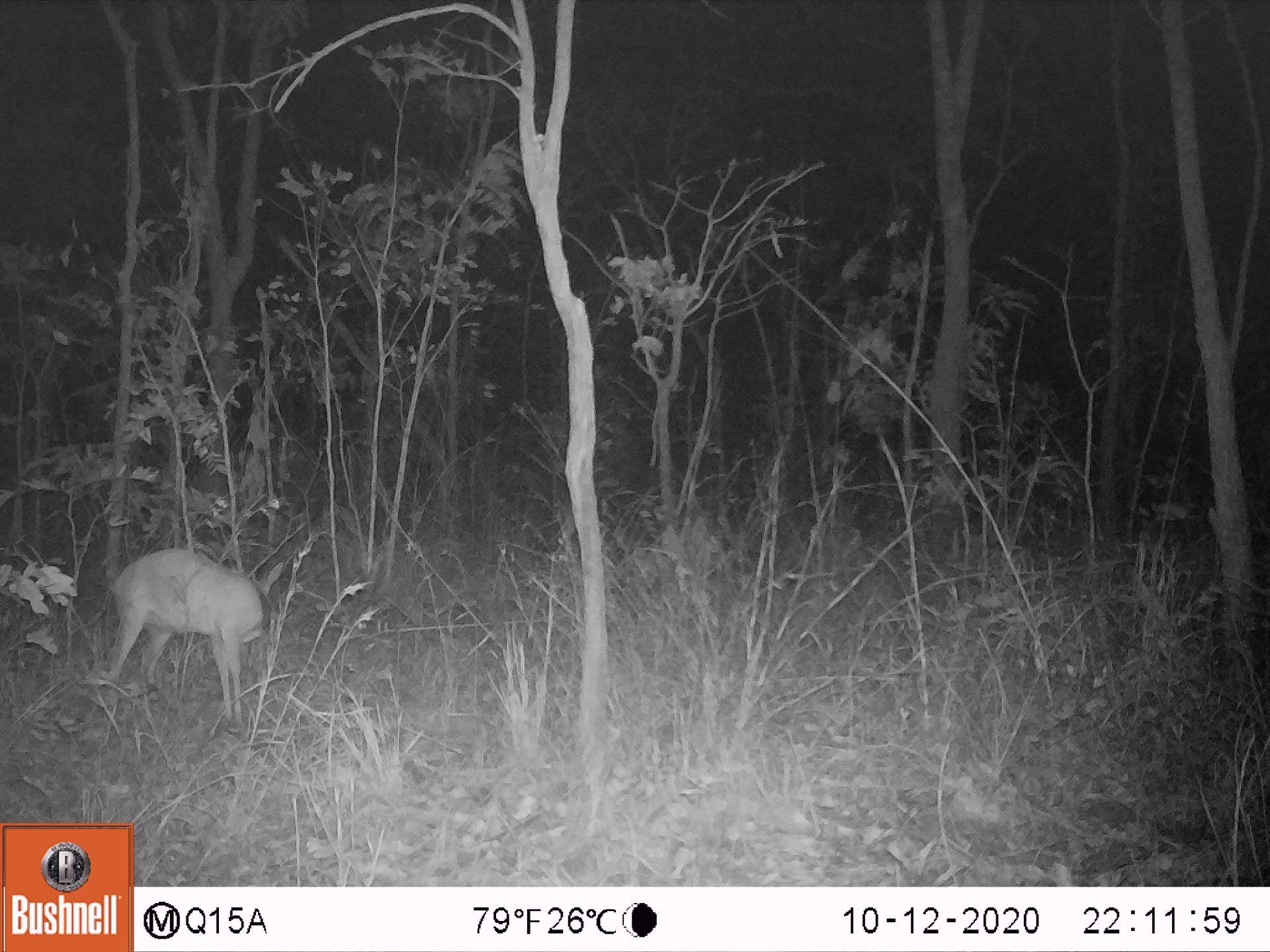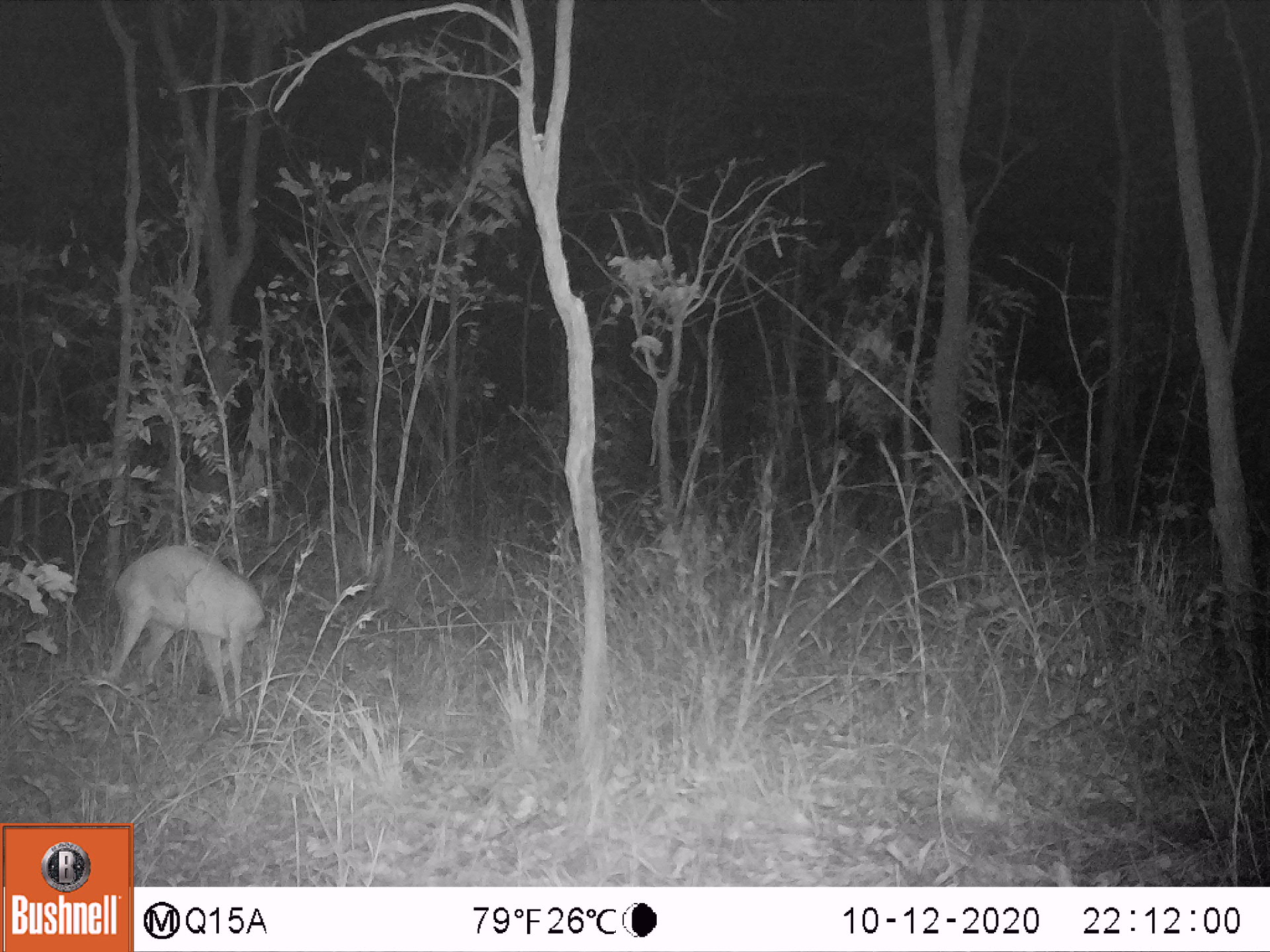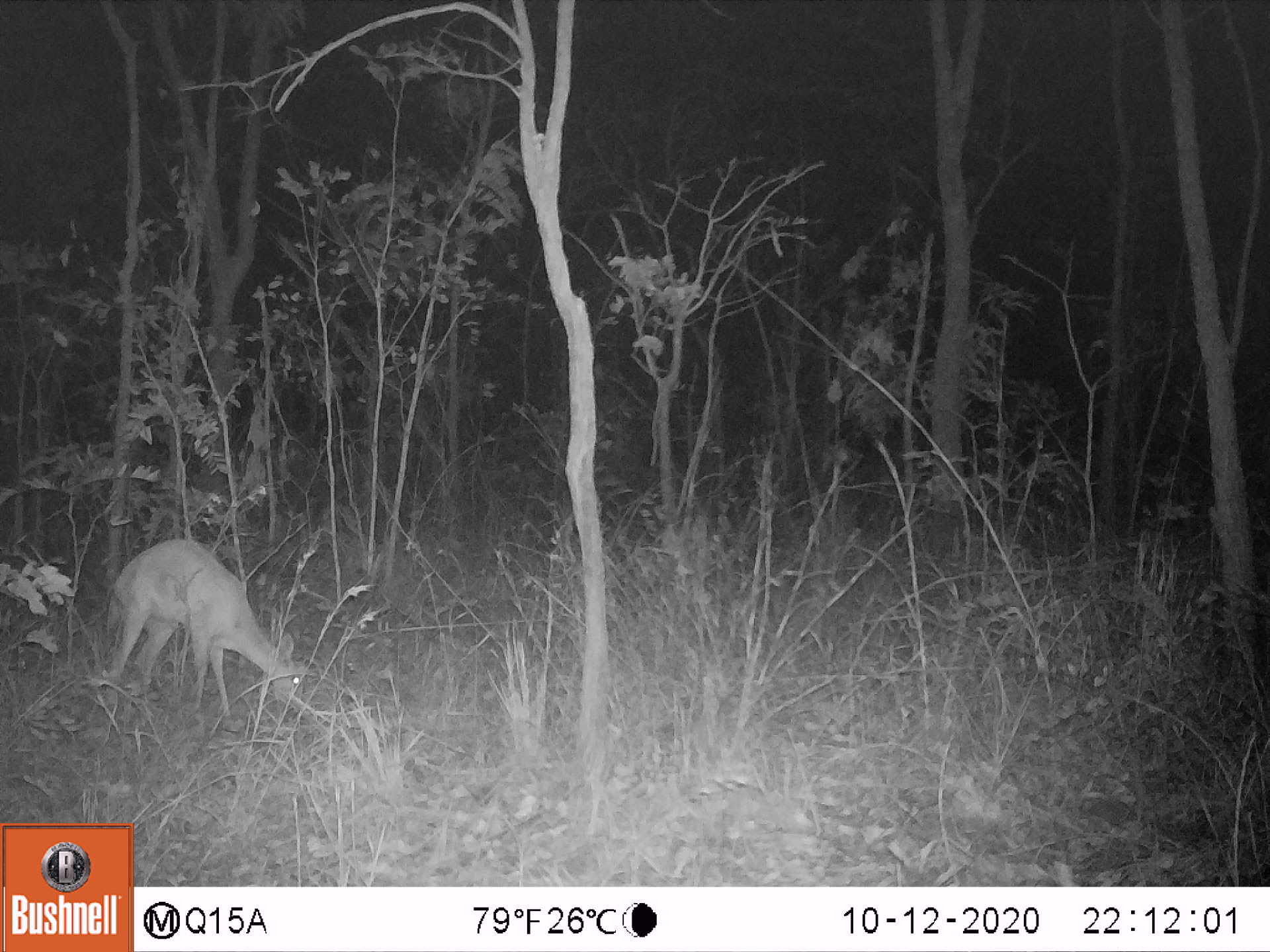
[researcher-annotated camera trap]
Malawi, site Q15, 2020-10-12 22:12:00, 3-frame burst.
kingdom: Animalia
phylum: Chordata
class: Mammalia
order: Artiodactyla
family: Bovidae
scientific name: Antilopinae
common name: small antelope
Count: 1.